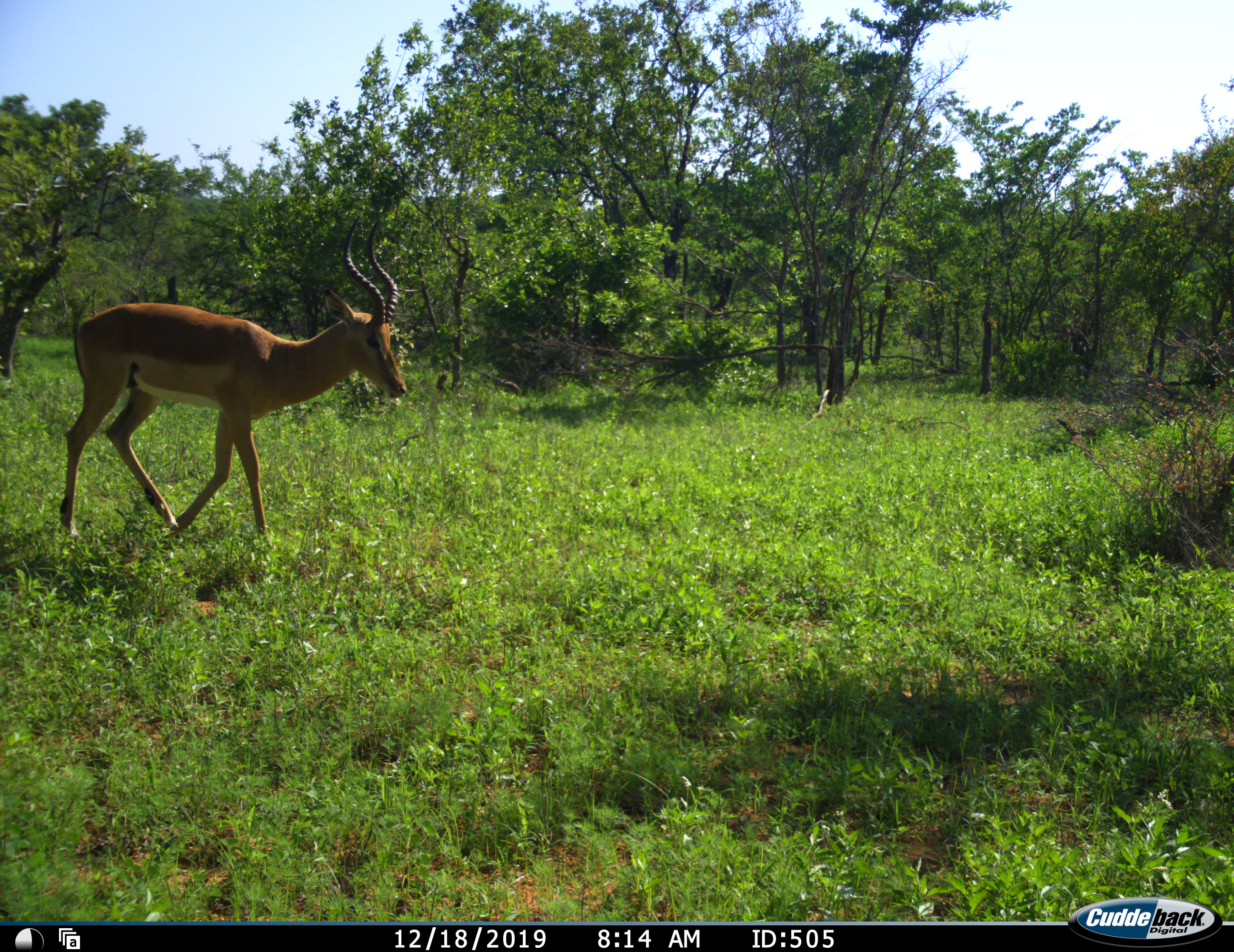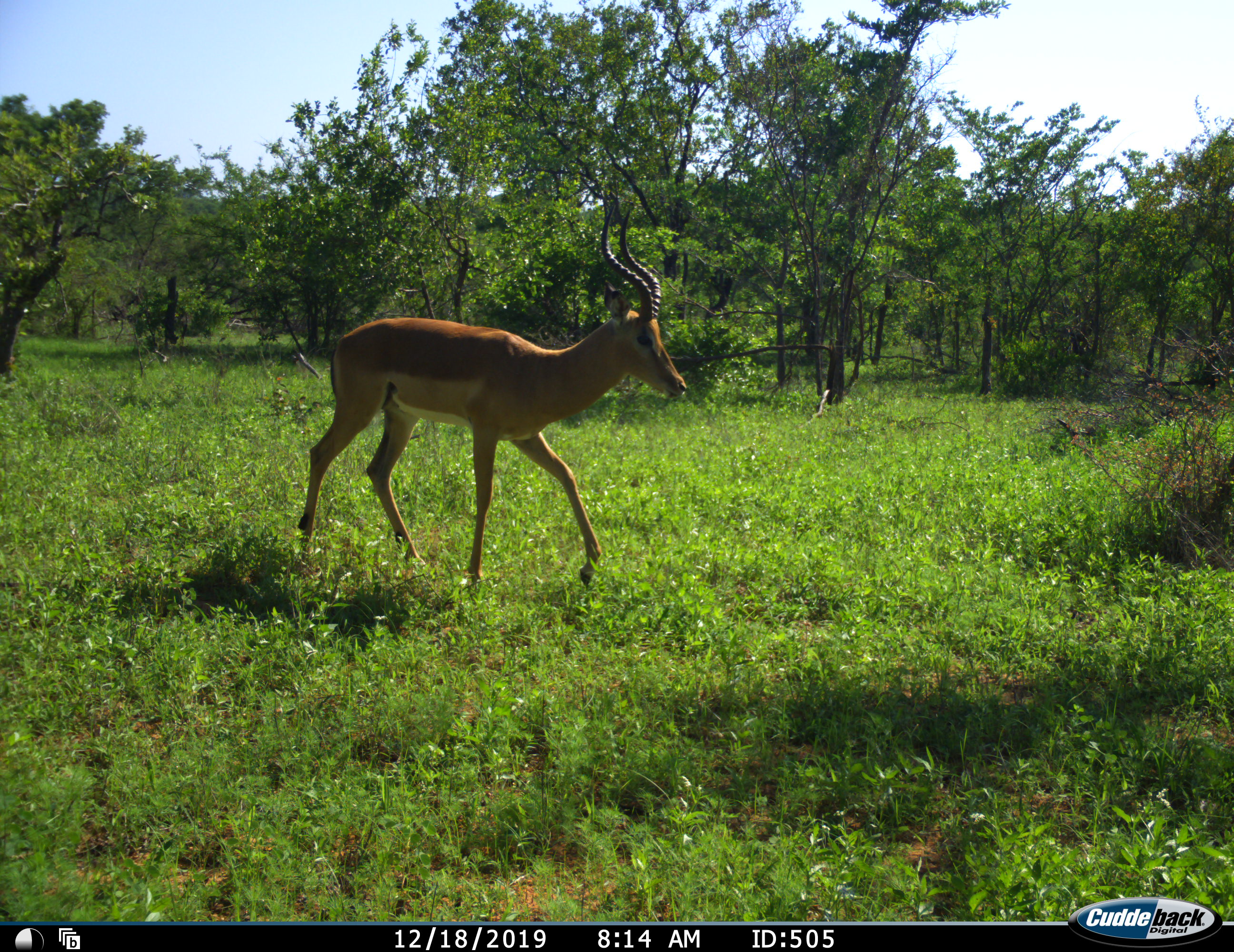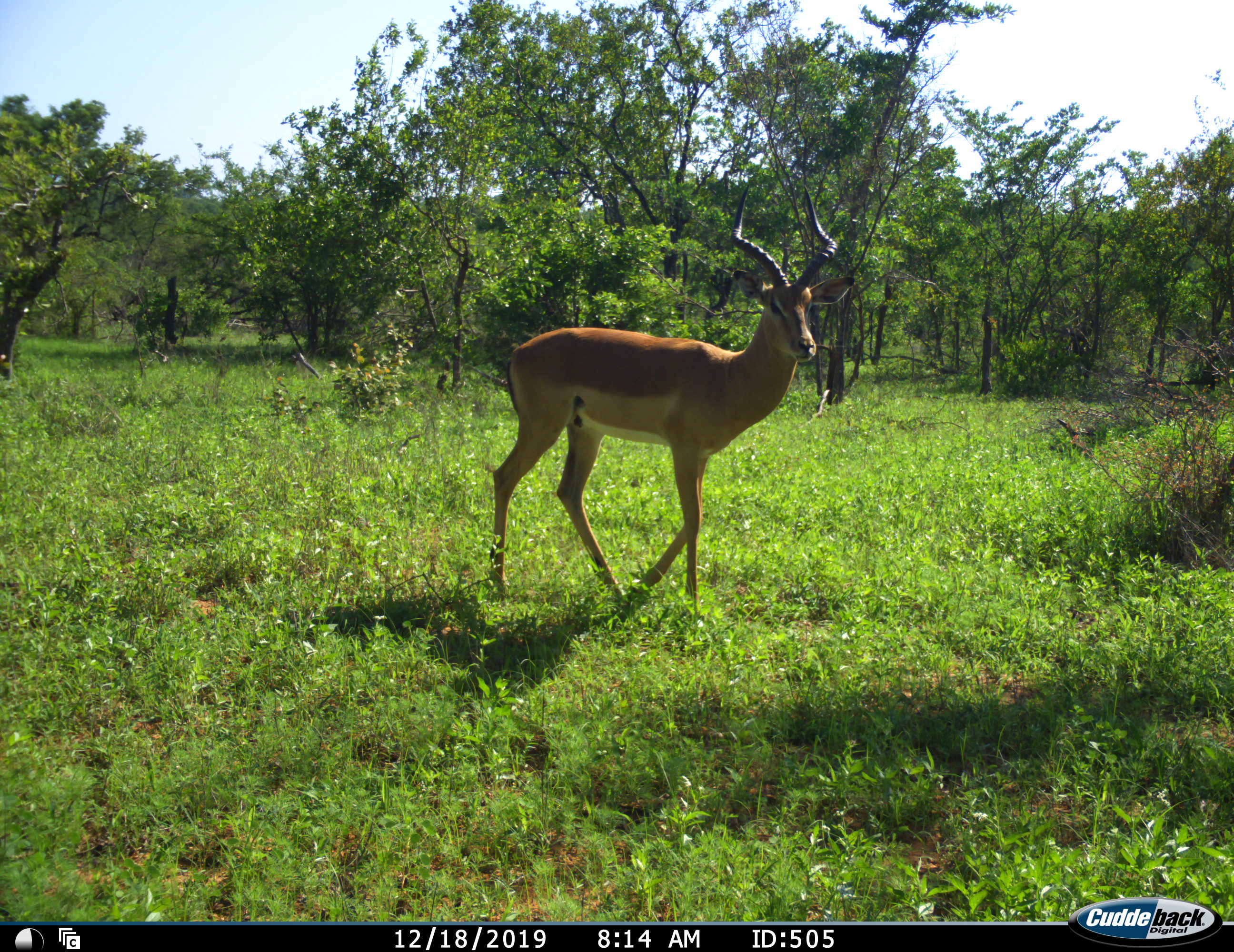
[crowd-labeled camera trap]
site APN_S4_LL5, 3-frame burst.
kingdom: Animalia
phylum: Chordata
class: Mammalia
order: Artiodactyla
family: Bovidae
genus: Aepyceros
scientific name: Aepyceros melampus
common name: impala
Impala (Aepyceros melampus), count 1. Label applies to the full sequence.